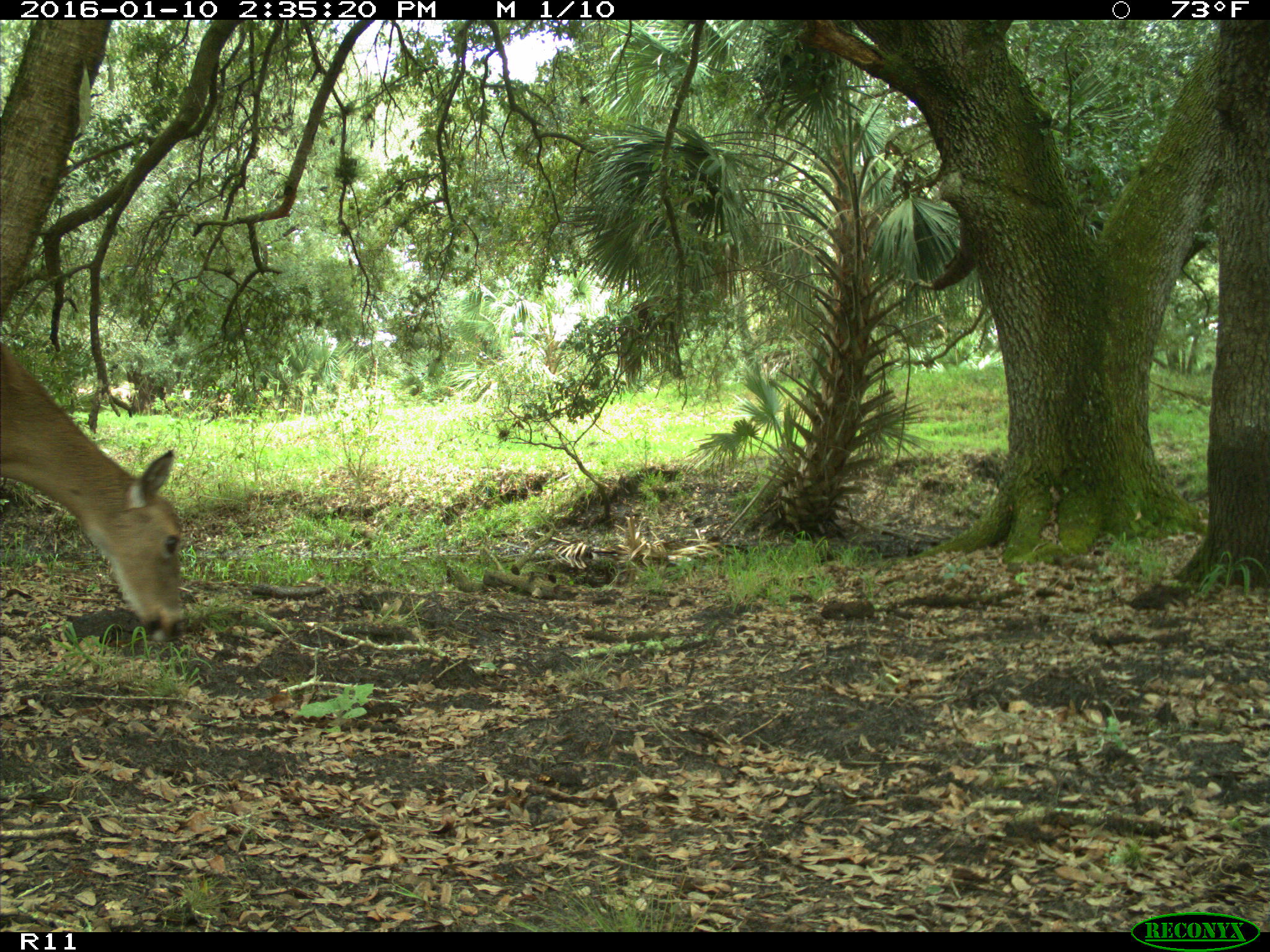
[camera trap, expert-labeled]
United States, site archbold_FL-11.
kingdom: Animalia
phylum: Chordata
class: Mammalia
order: Artiodactyla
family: Cervidae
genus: Odocoileus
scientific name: Odocoileus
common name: deer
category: unidentified deer